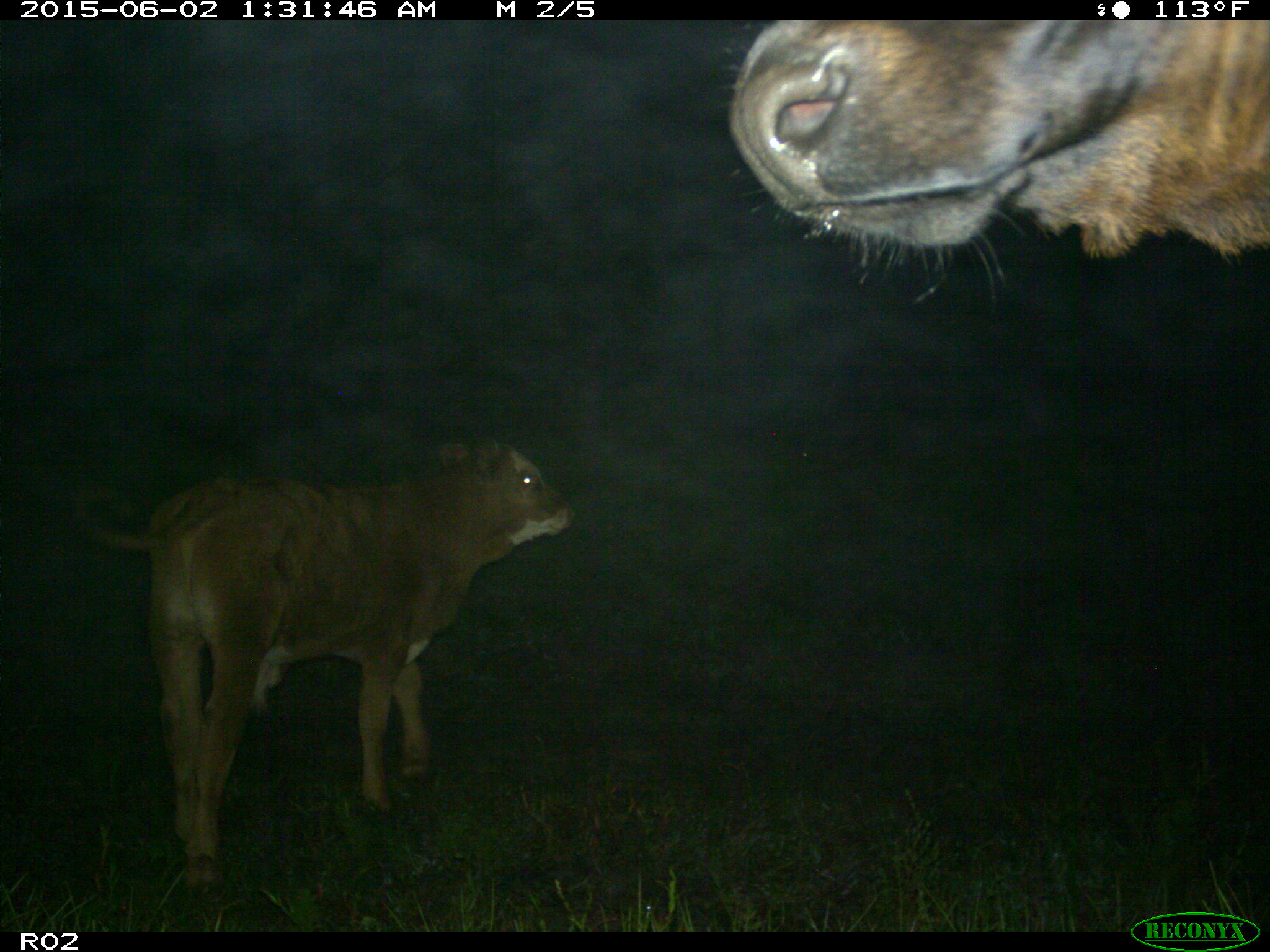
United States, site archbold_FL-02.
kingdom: Animalia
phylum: Chordata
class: Mammalia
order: Artiodactyla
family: Bovidae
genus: Bos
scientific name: Bos taurus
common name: domestic cow